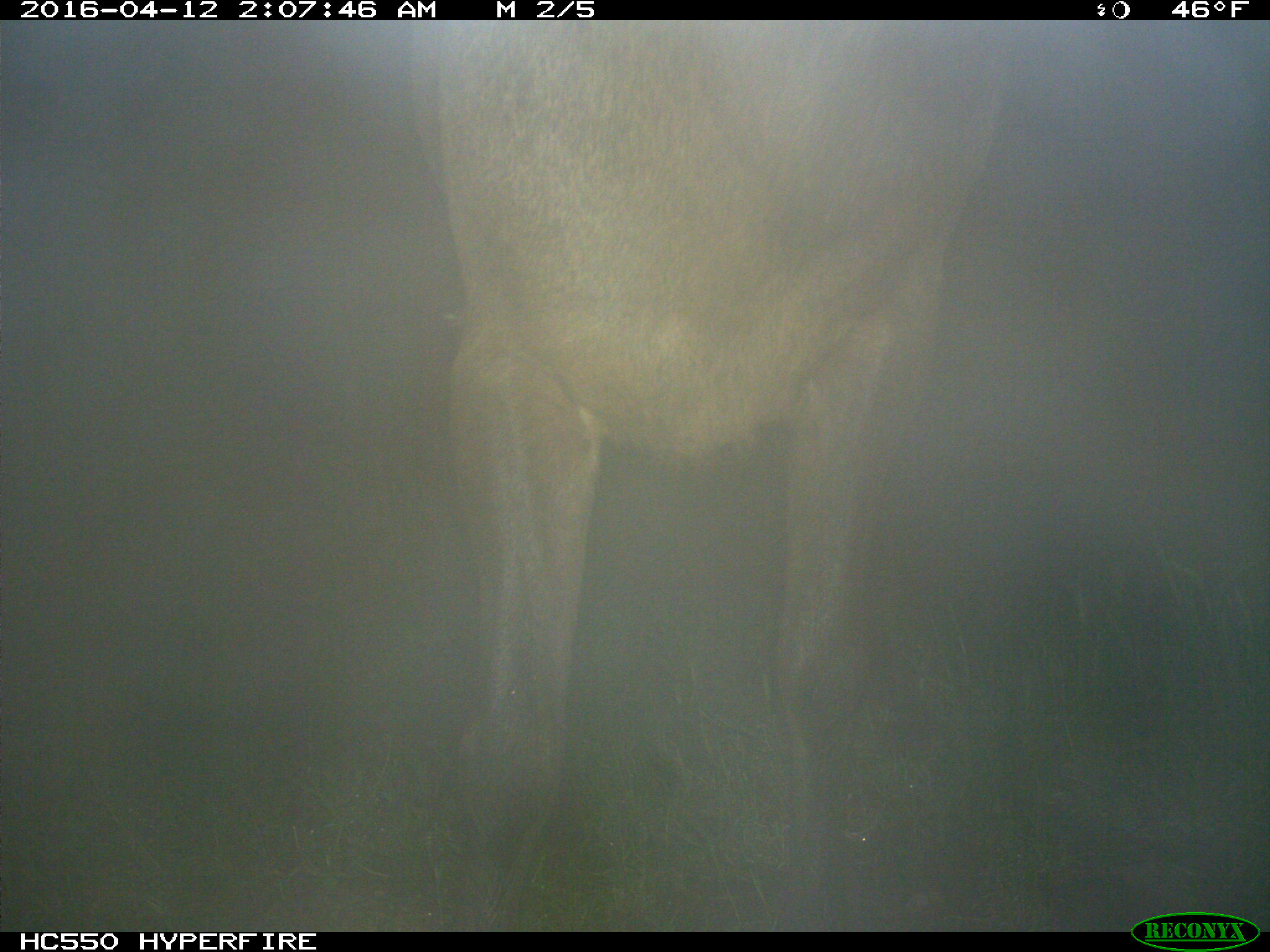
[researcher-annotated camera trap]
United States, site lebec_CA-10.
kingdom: Animalia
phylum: Chordata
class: Mammalia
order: Artiodactyla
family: Cervidae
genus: Cervus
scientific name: Cervus canadensis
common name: elk